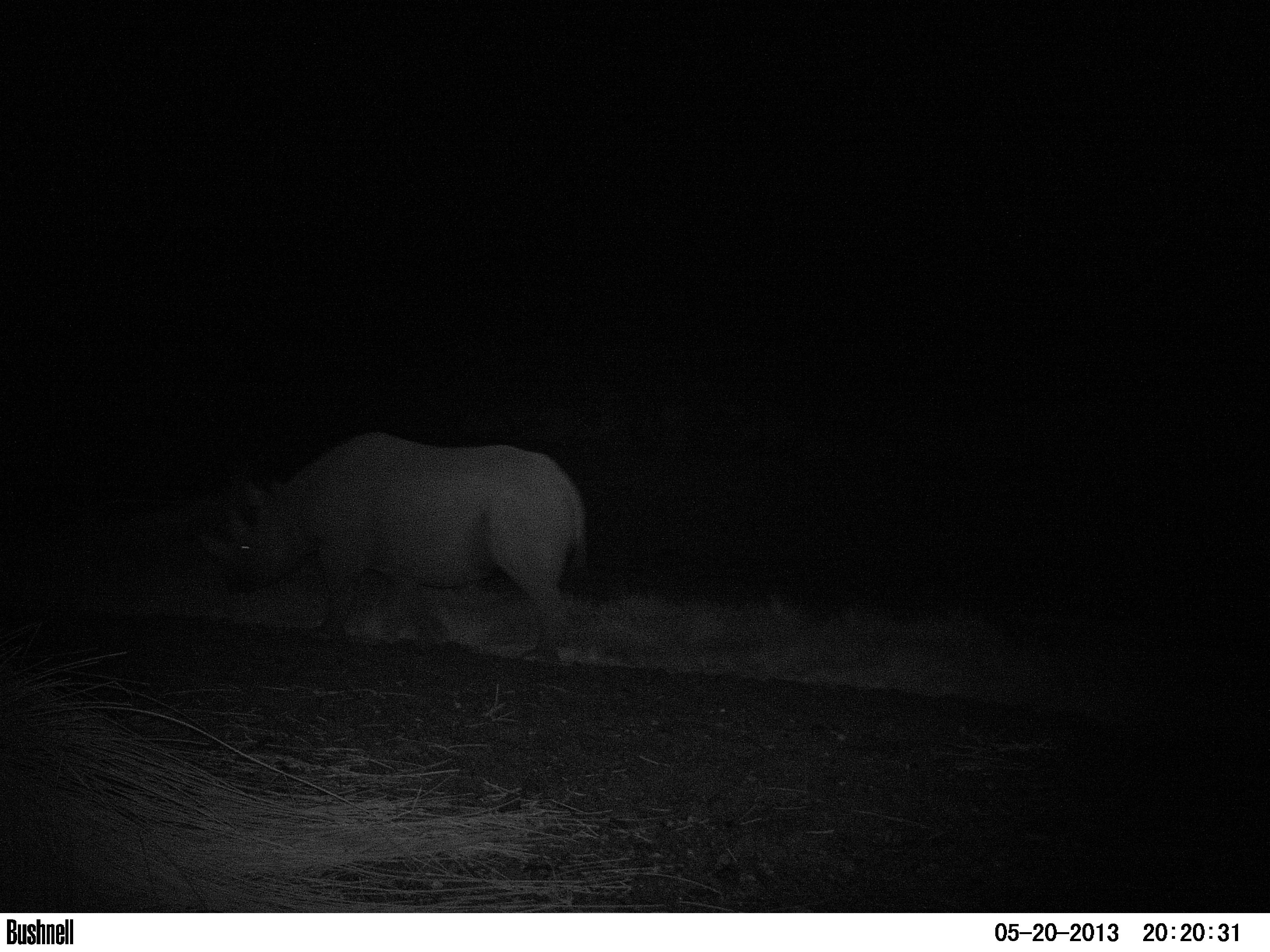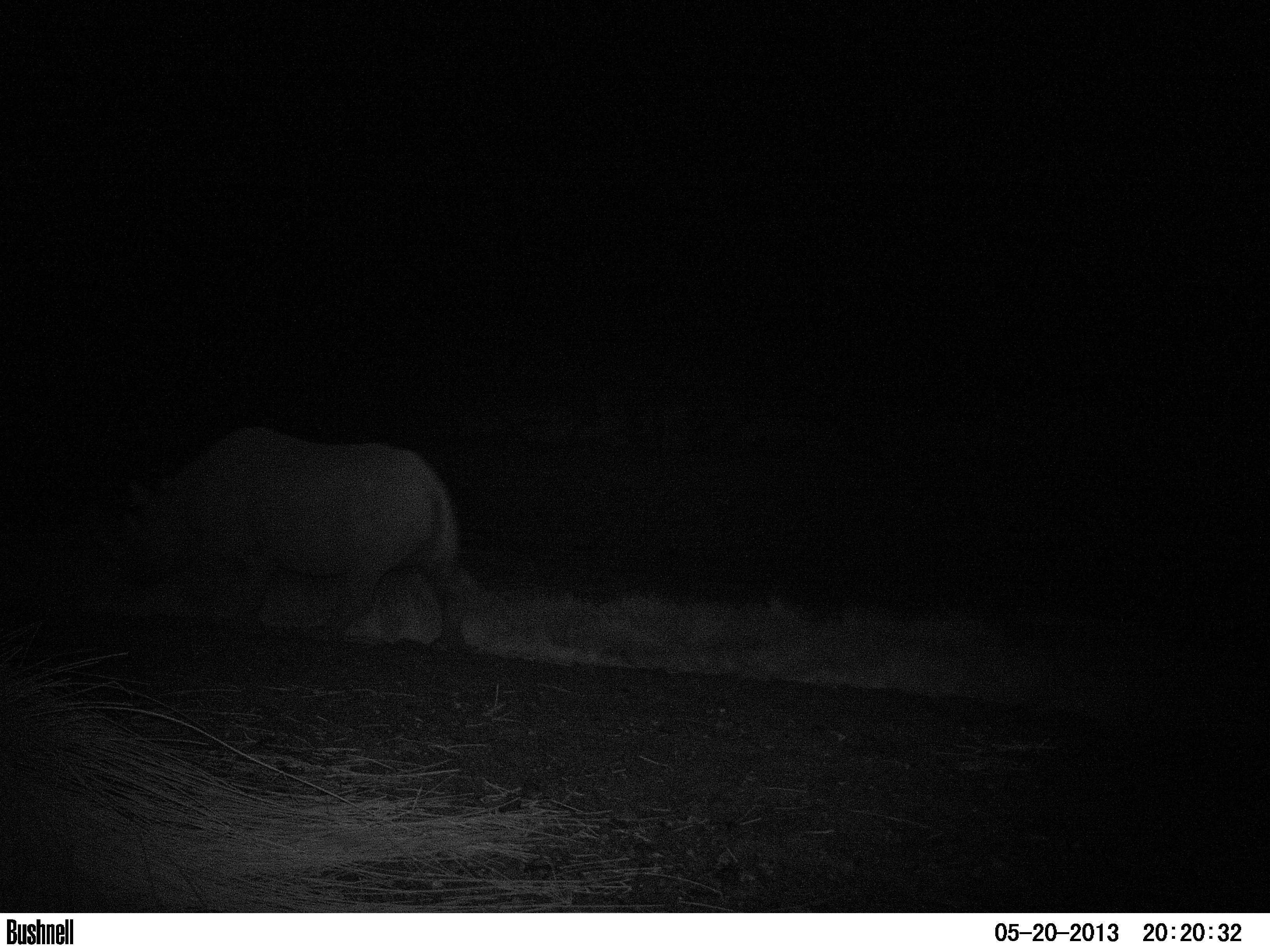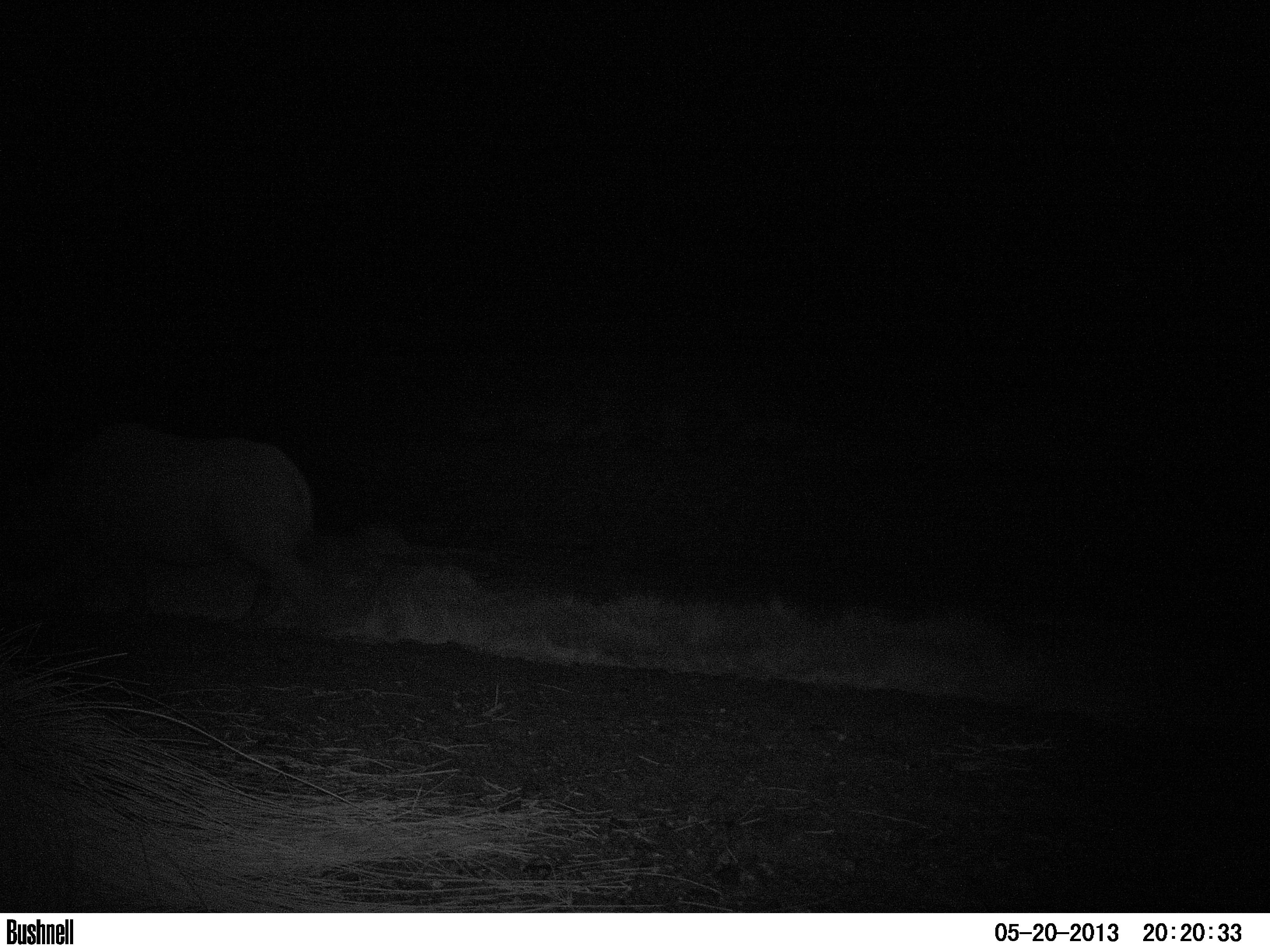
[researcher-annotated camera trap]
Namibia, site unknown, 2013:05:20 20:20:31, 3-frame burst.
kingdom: Animalia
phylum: Chordata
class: Mammalia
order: Perissodactyla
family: Rhinocerotidae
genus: Diceros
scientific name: Diceros bicornis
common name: black rhinoceros